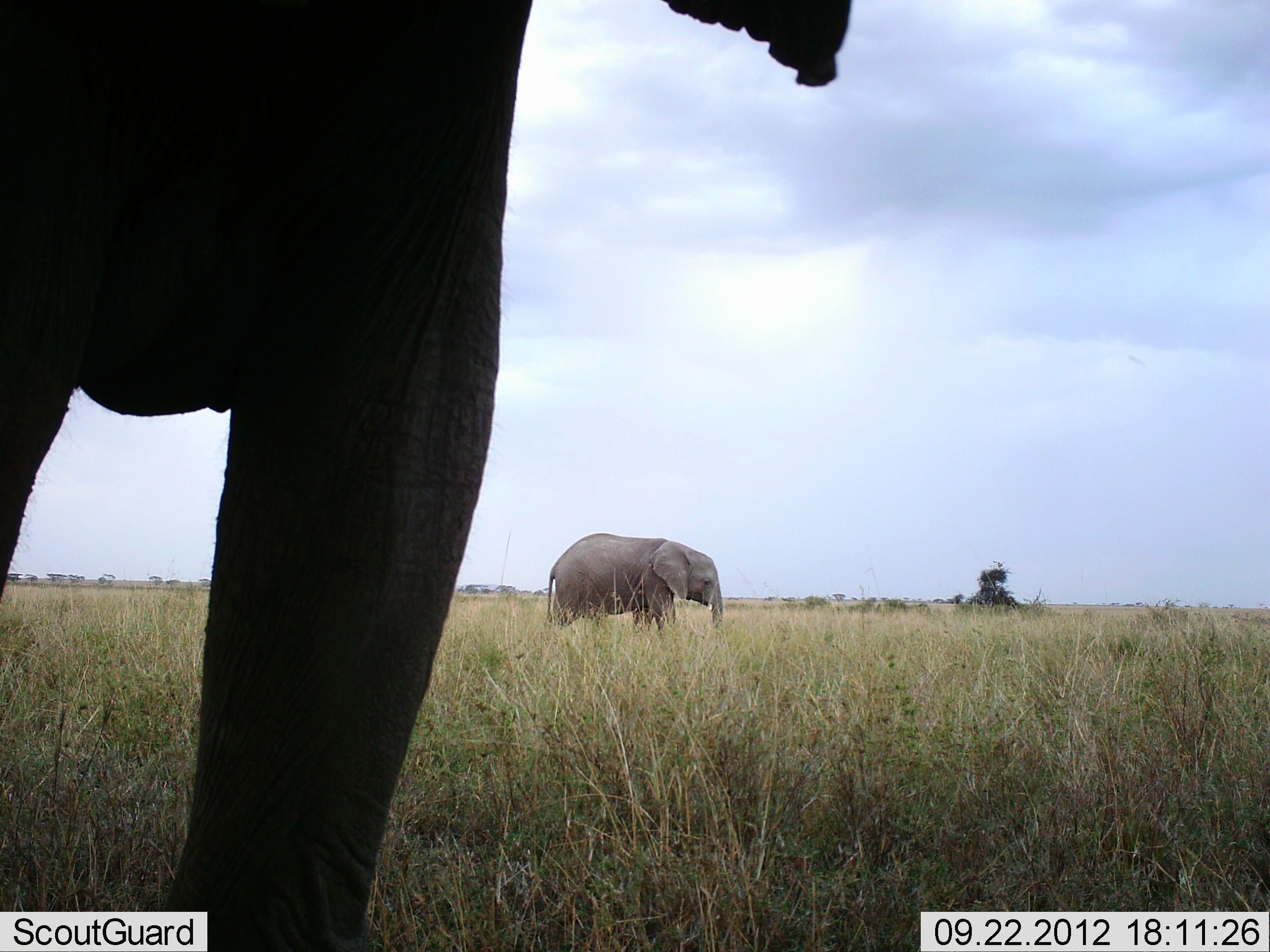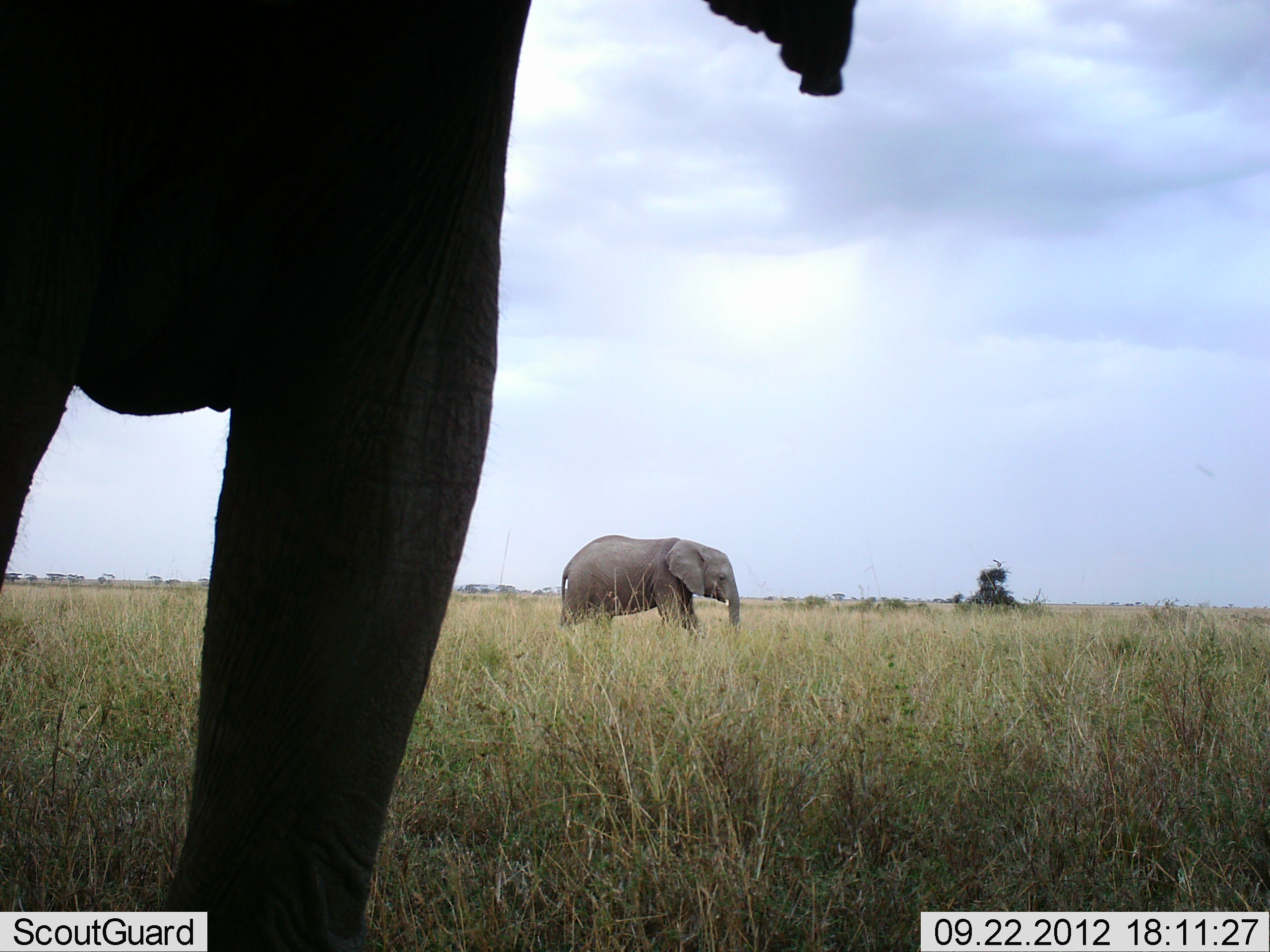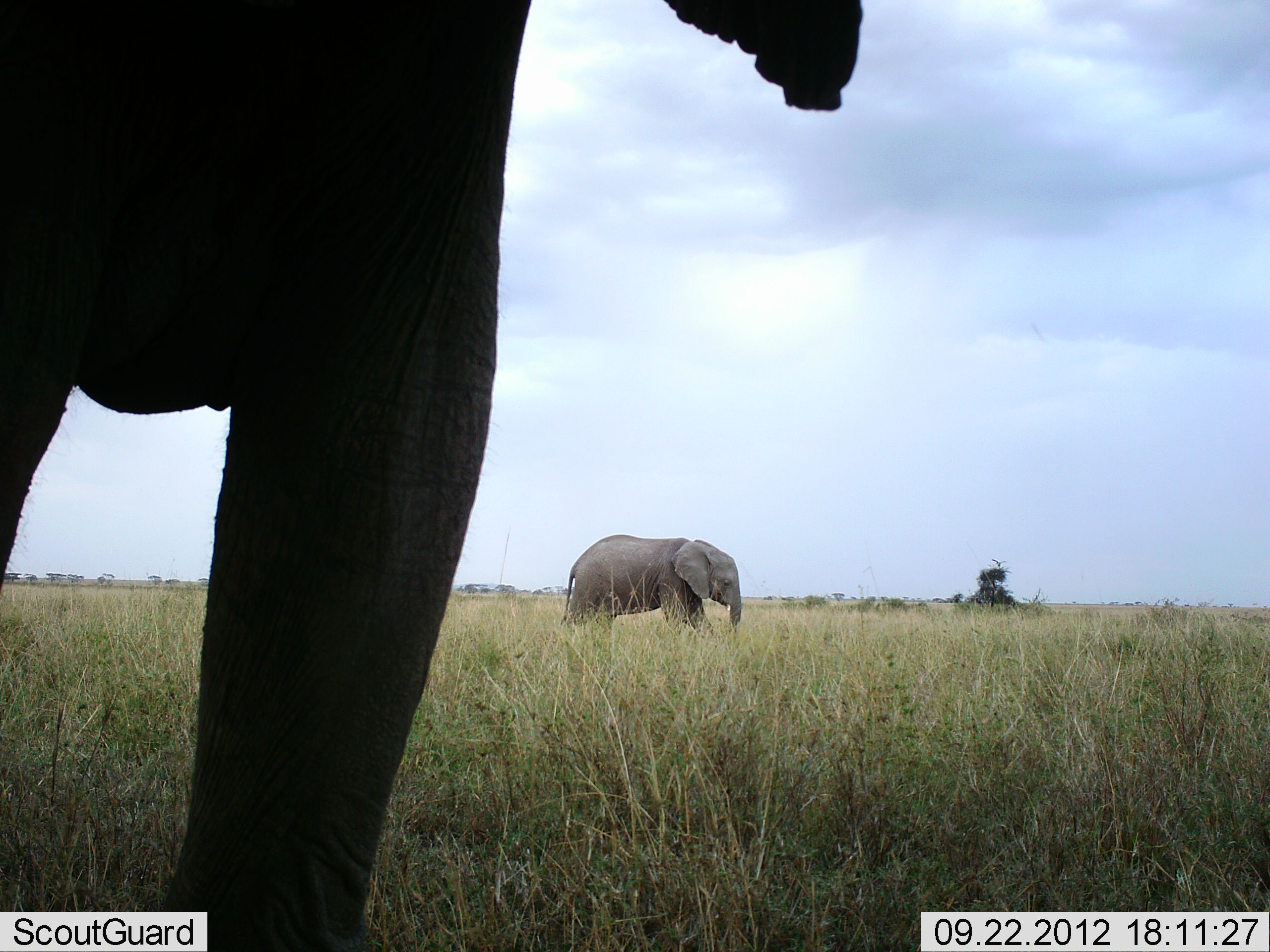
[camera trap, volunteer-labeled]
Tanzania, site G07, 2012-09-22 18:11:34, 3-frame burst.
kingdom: Animalia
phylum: Chordata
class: Mammalia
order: Proboscidea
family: Elephantidae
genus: Loxodonta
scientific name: Loxodonta africana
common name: african bush elephant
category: elephant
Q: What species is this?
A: Elephant (african bush elephant) (Loxodonta africana).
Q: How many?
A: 2.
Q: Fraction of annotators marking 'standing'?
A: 100%.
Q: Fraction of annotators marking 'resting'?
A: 0%.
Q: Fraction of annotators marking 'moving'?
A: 40%.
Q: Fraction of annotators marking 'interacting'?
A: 0%.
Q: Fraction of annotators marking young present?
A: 20%.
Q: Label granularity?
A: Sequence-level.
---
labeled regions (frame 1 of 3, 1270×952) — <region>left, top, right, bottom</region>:
animal: <region>0, 0, 850, 952</region>; <region>548, 533, 723, 641</region>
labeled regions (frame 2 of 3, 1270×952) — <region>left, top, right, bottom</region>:
animal: <region>0, 0, 855, 952</region>; <region>561, 535, 740, 647</region>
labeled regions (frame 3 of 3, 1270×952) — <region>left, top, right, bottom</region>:
animal: <region>0, 0, 861, 952</region>; <region>561, 534, 741, 640</region>